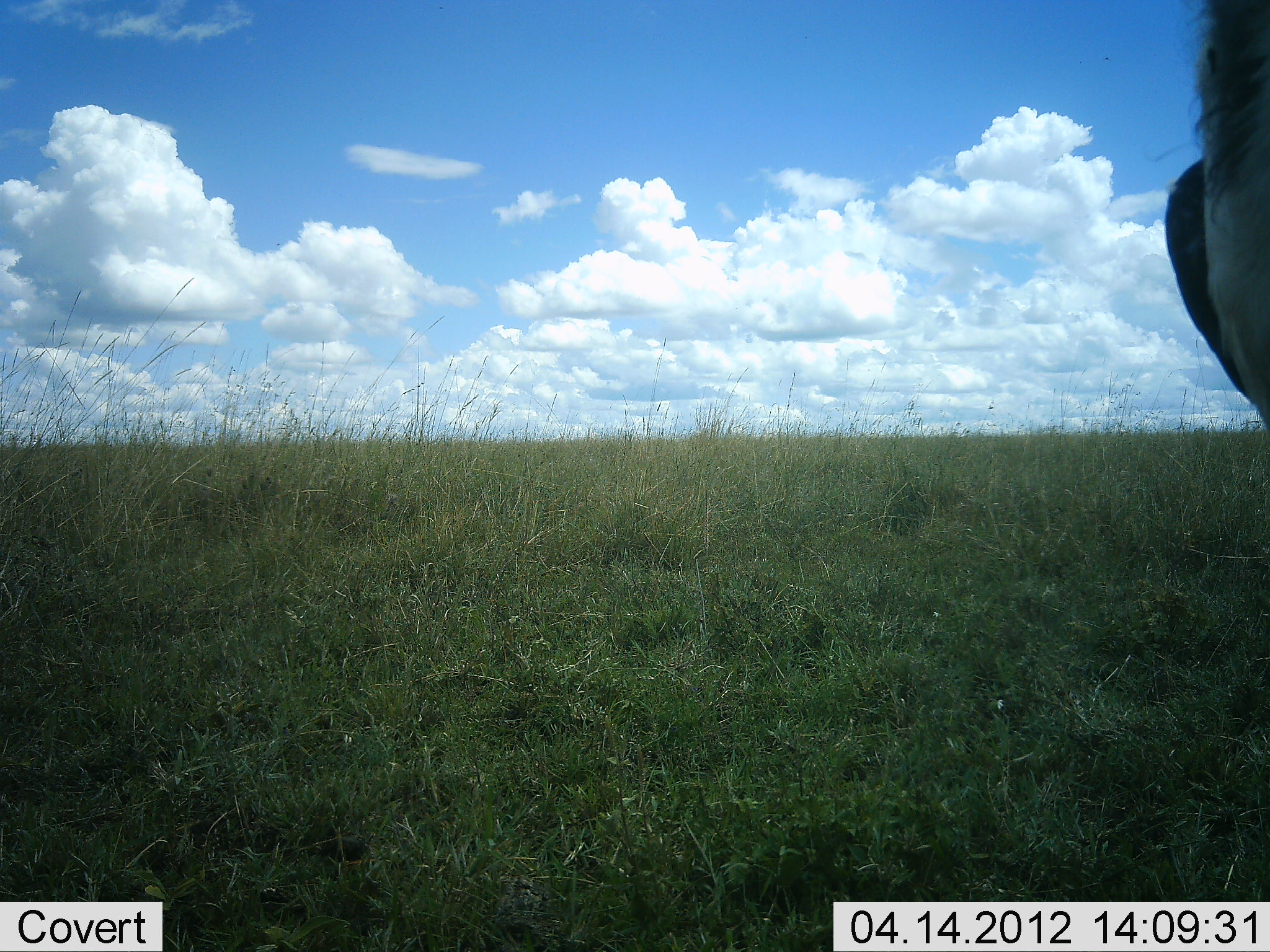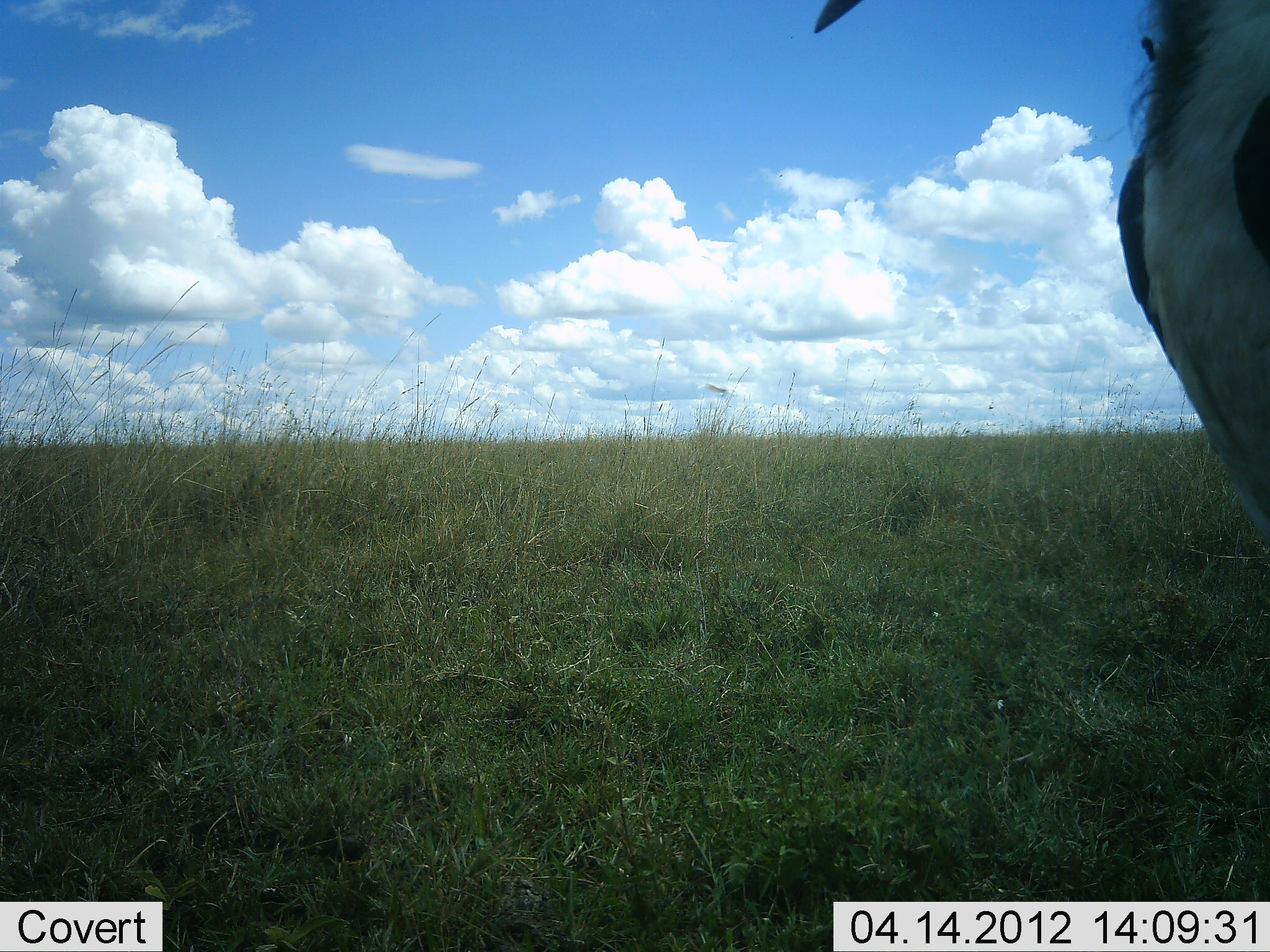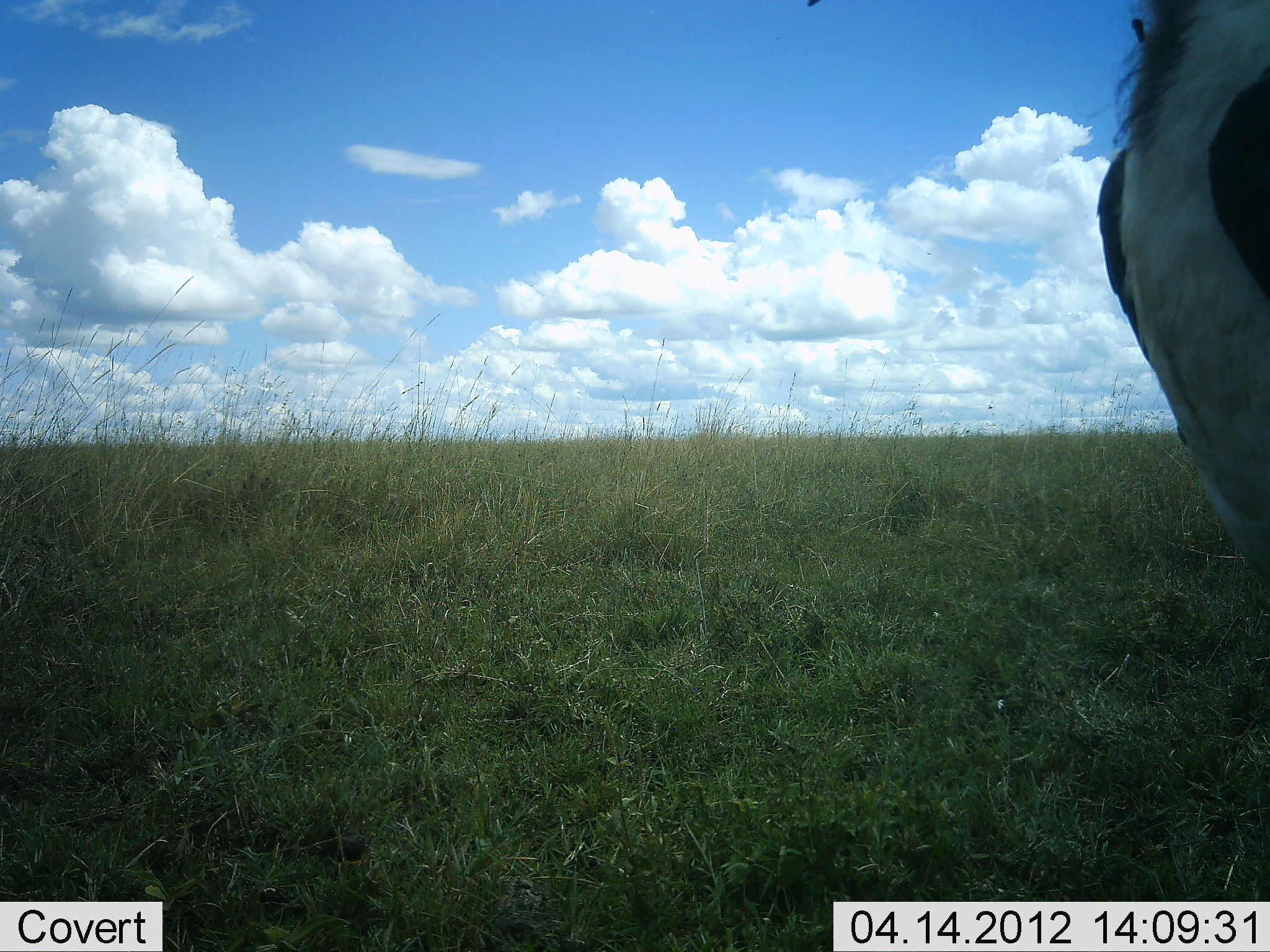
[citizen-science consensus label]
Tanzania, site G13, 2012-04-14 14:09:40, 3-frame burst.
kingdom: Animalia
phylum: Chordata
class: Aves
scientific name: Aves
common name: bird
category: otherbird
Otherbird (bird) (Aves), count 1. Behavior (volunteer vote fractions): standing 82%, resting 0%, moving 18%, interacting 0%. Young present (vote fraction): 0%. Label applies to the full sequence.